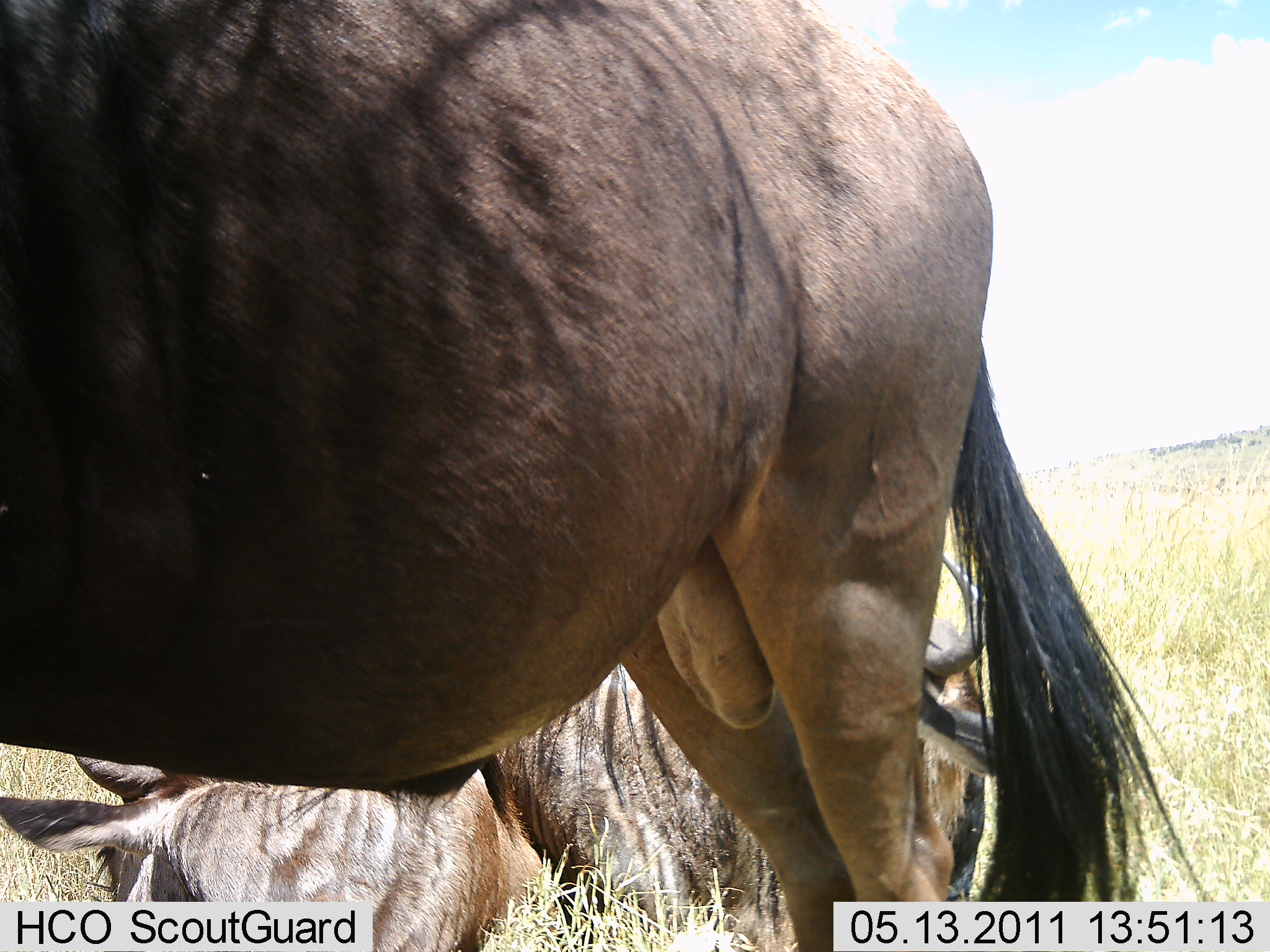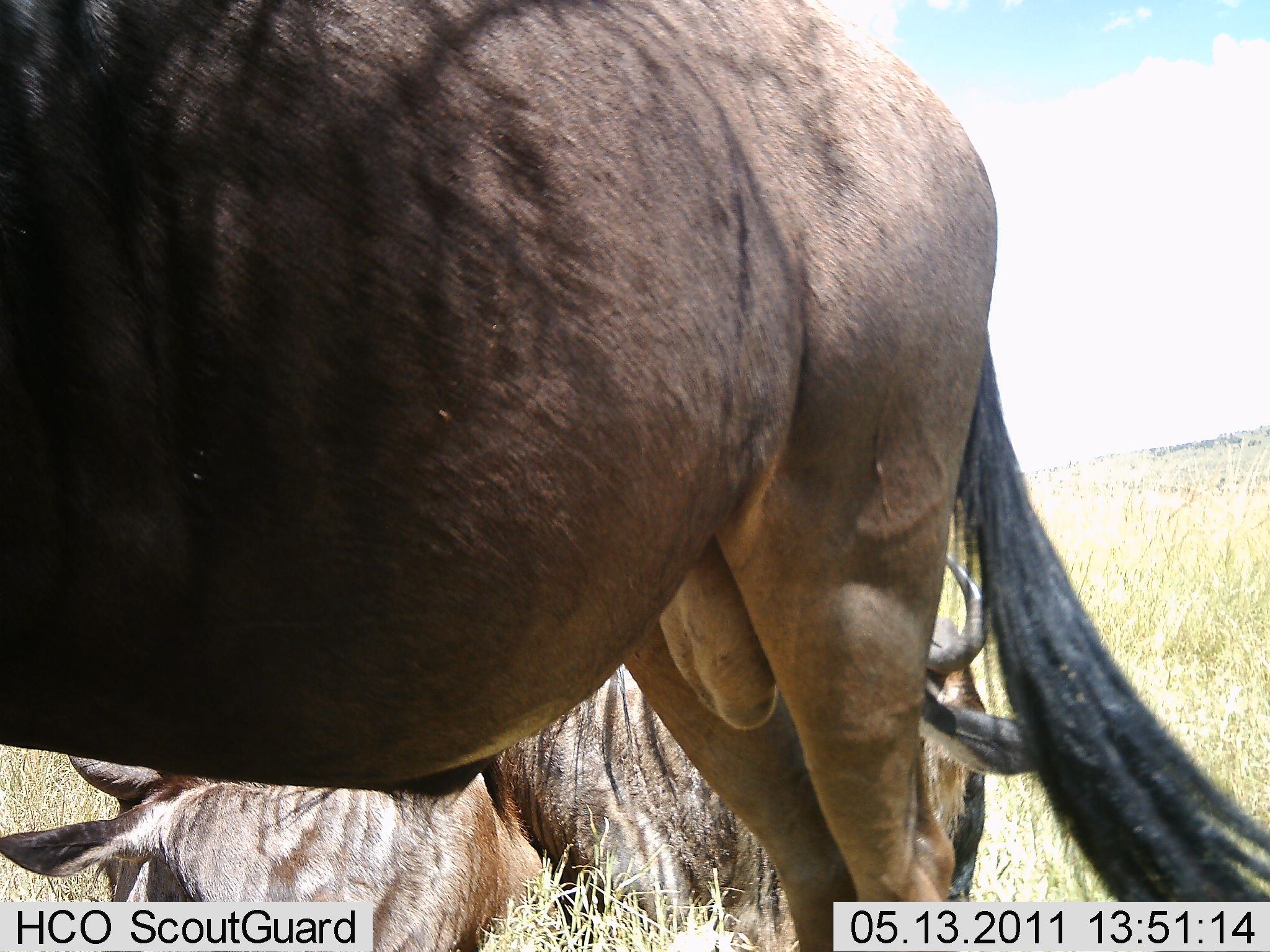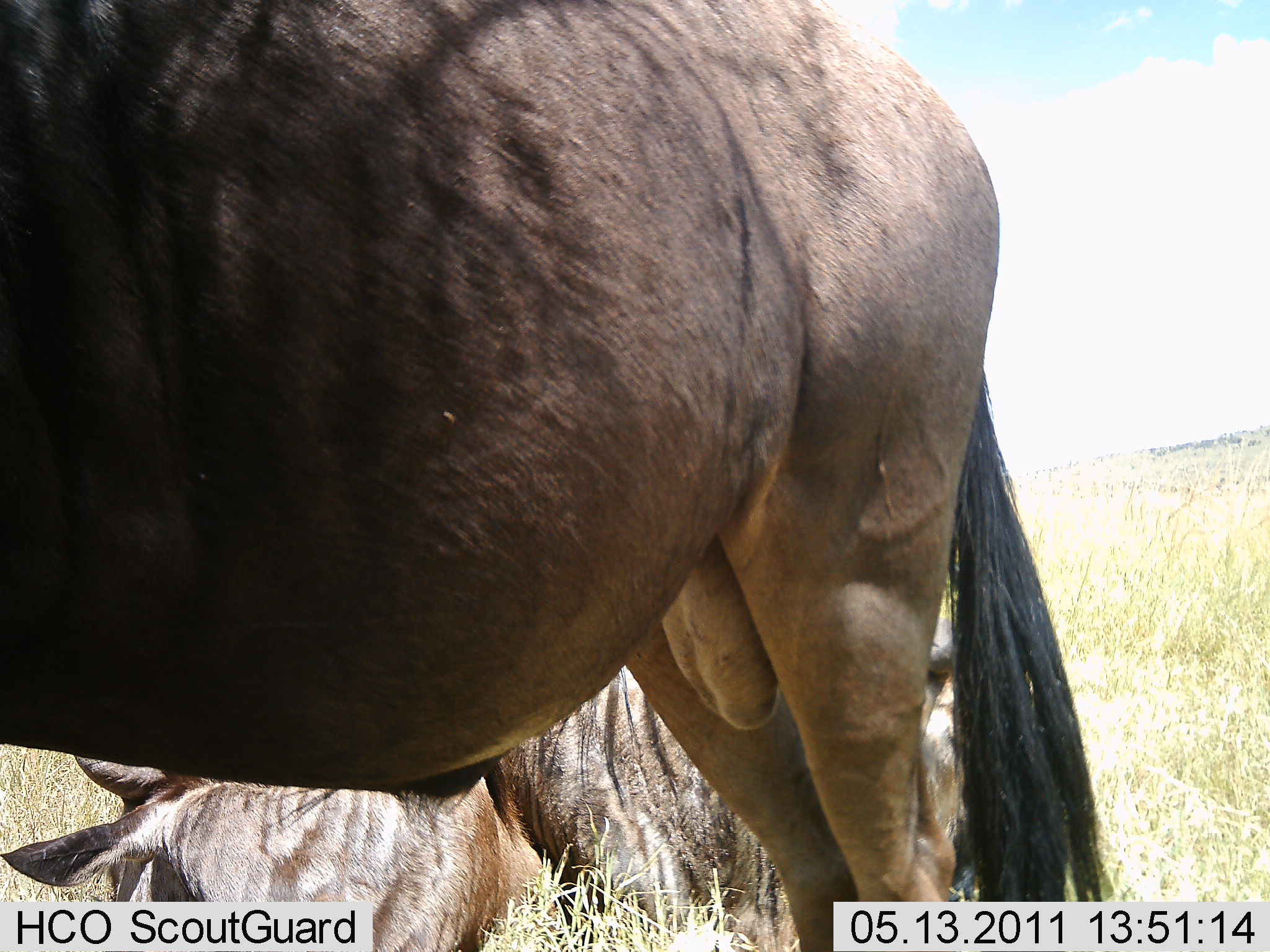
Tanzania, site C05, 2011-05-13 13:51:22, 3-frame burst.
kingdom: Animalia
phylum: Chordata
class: Mammalia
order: Artiodactyla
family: Bovidae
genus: Connochaetes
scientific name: Connochaetes taurinus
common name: blue wildebeest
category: wildebeest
Wildebeest (blue wildebeest) (Connochaetes taurinus), count 2. Behavior (volunteer vote fractions): standing 100%, resting 55%, moving 0%, interacting 0%. Young present (vote fraction): 0%. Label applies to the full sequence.